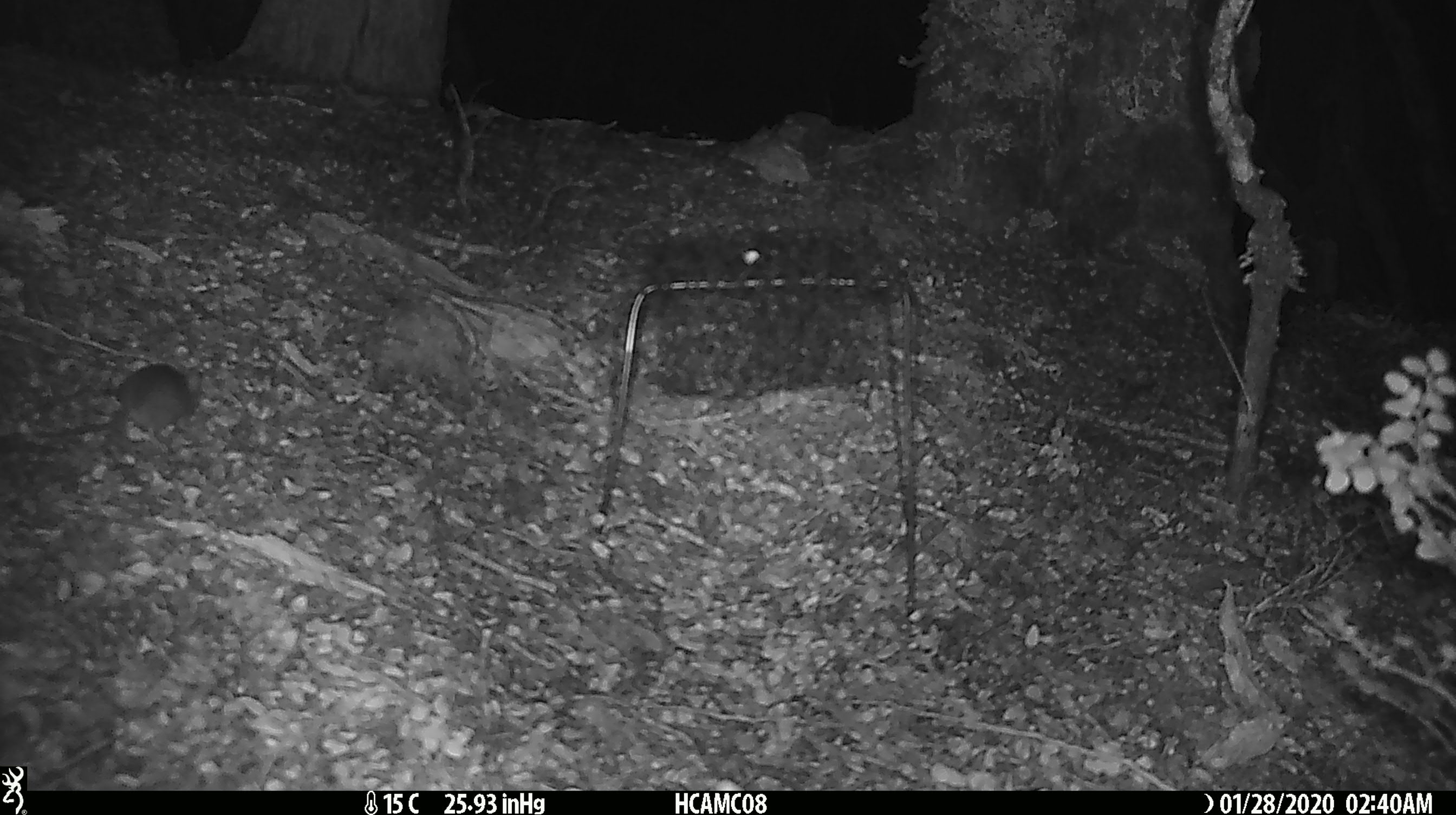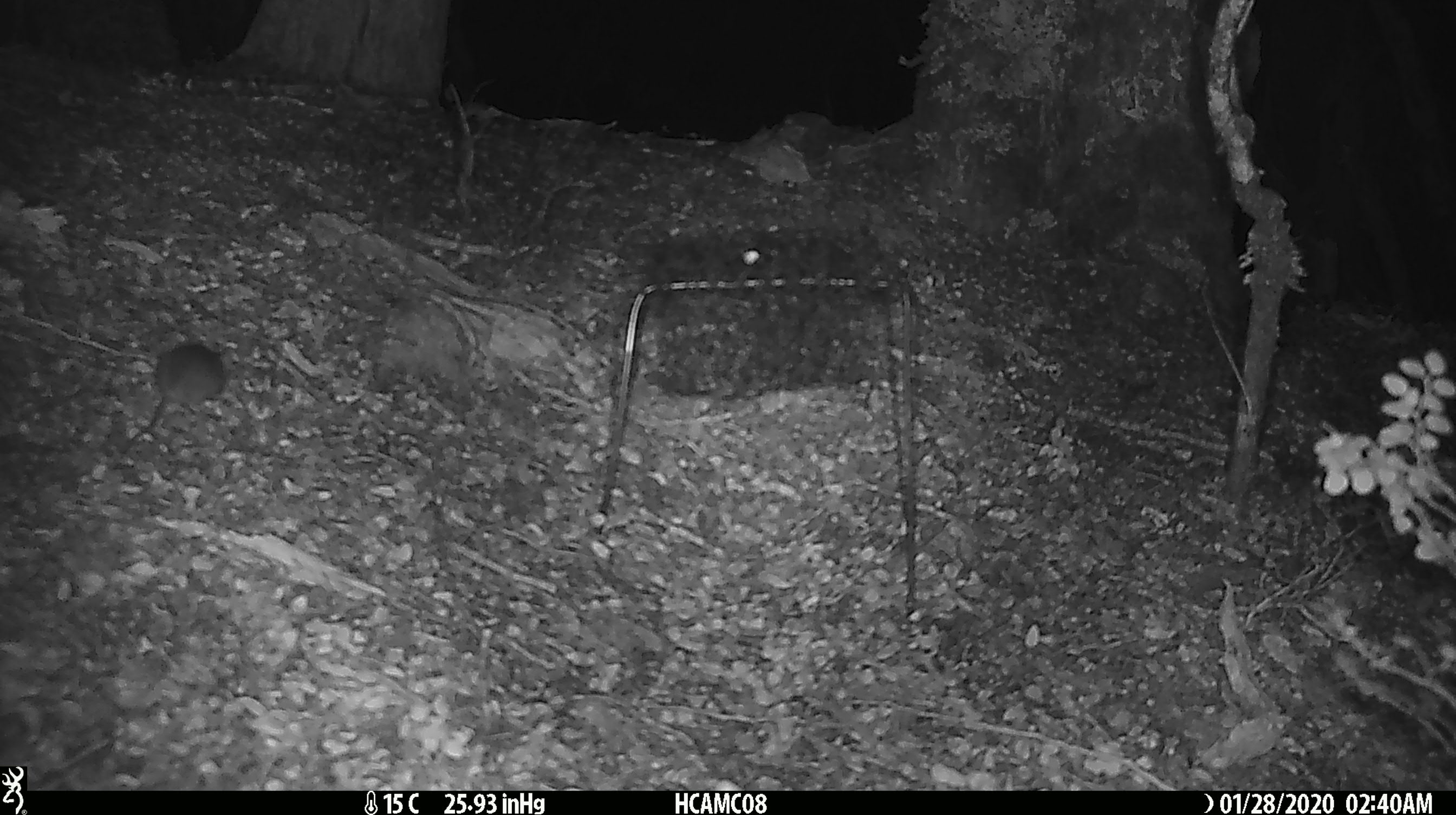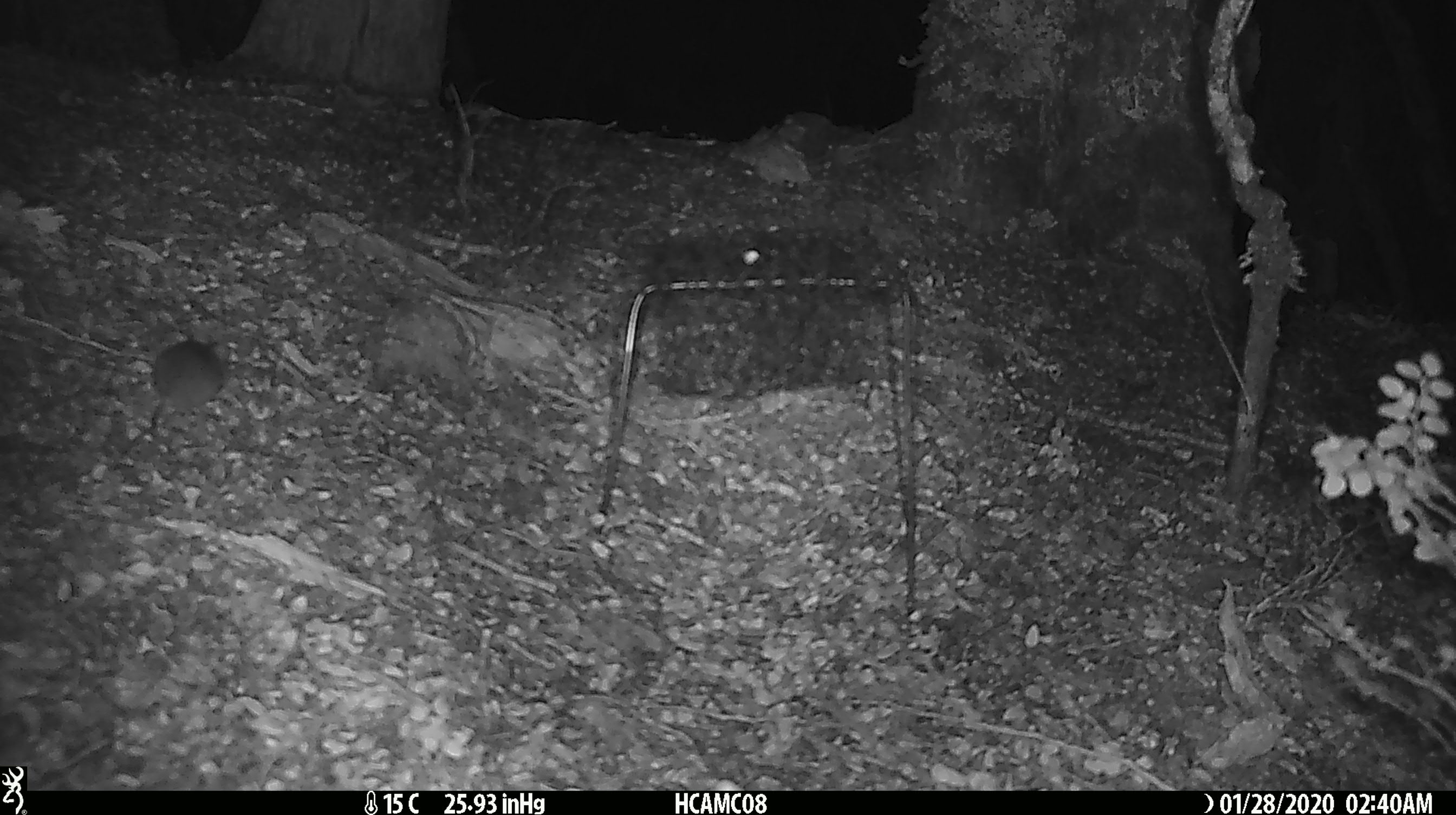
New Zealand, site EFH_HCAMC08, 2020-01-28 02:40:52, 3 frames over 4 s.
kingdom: Animalia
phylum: Chordata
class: Mammalia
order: Rodentia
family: Muridae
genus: Mus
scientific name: Mus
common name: mouse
Mouse (Mus).